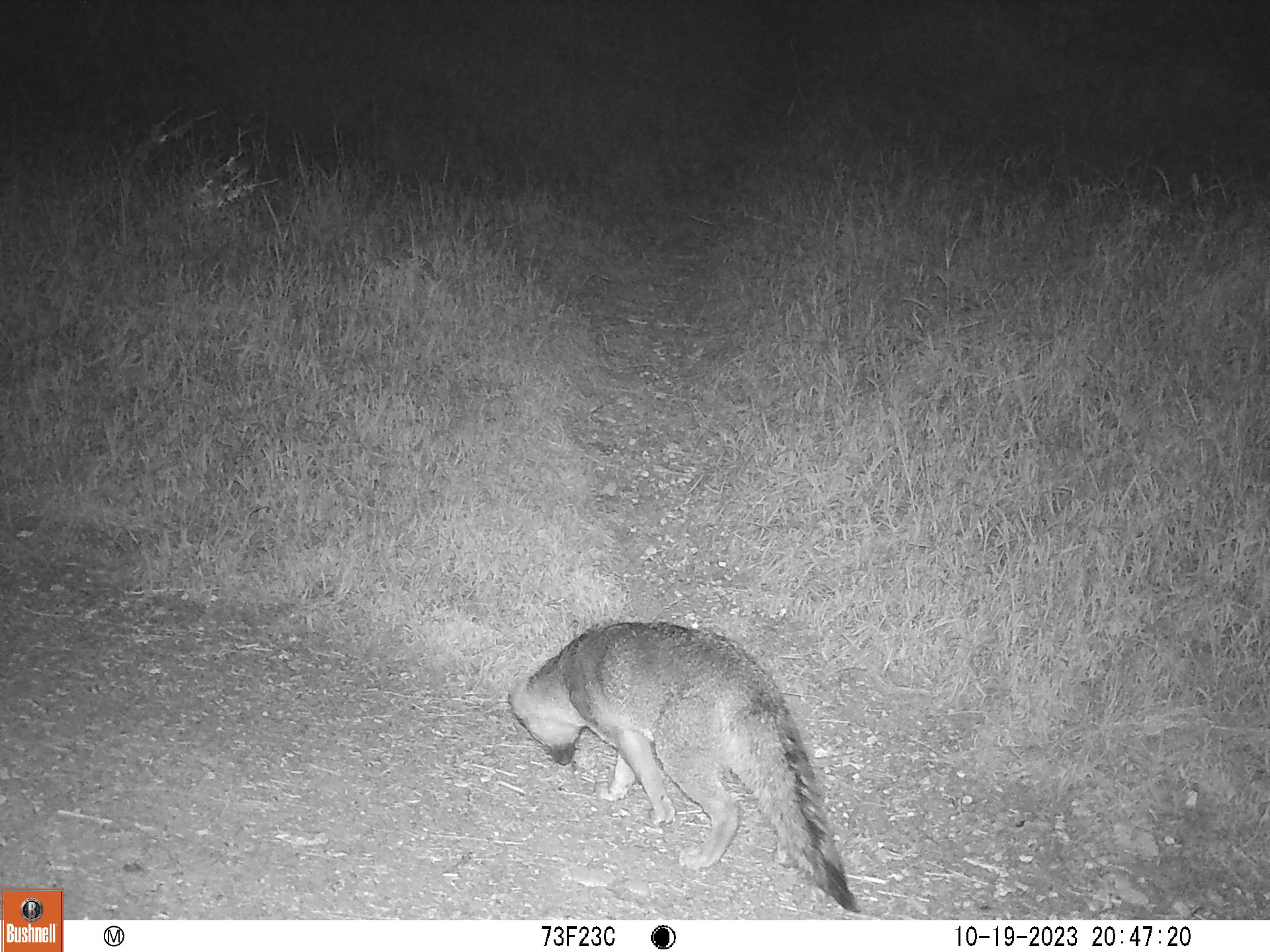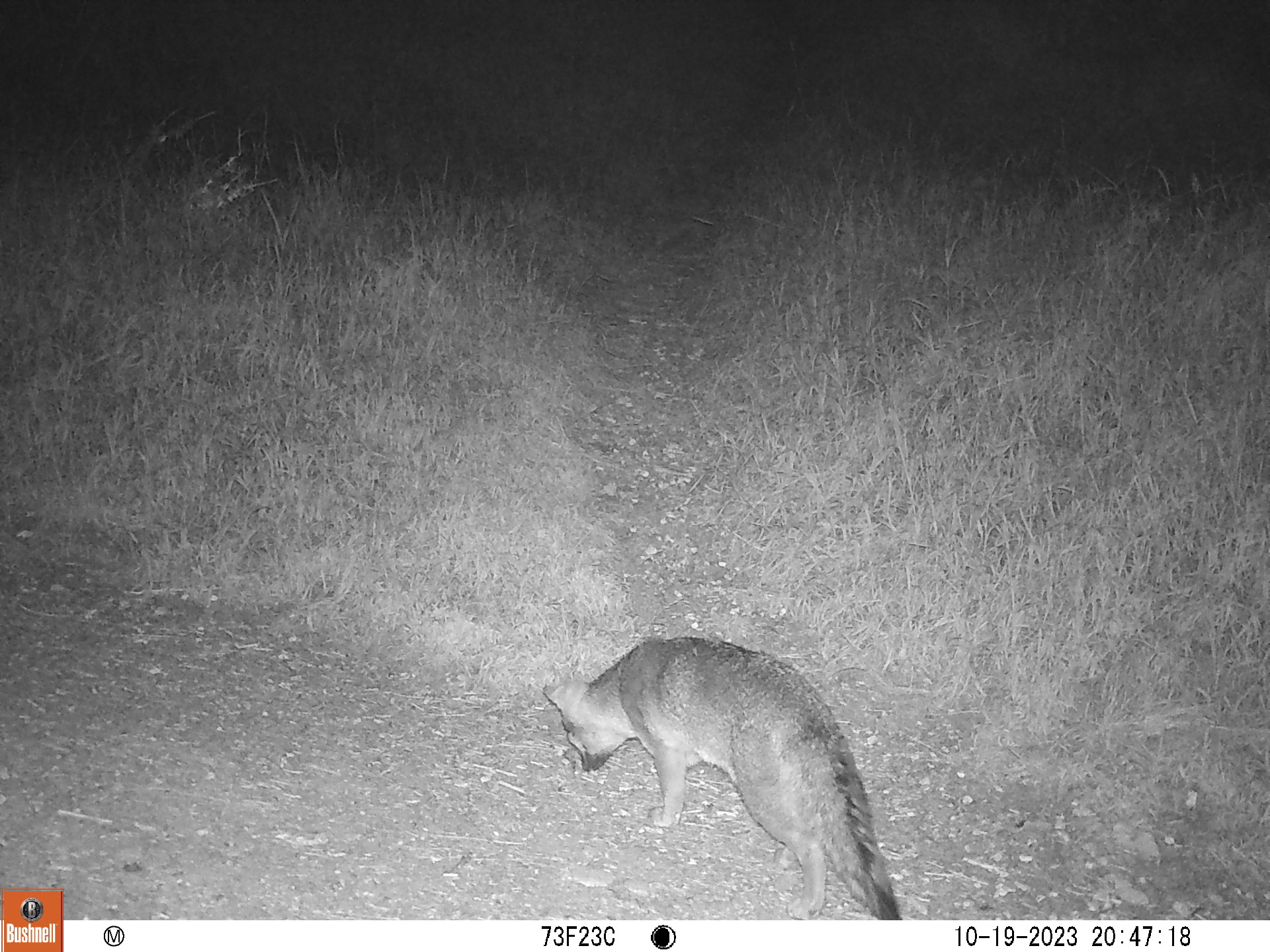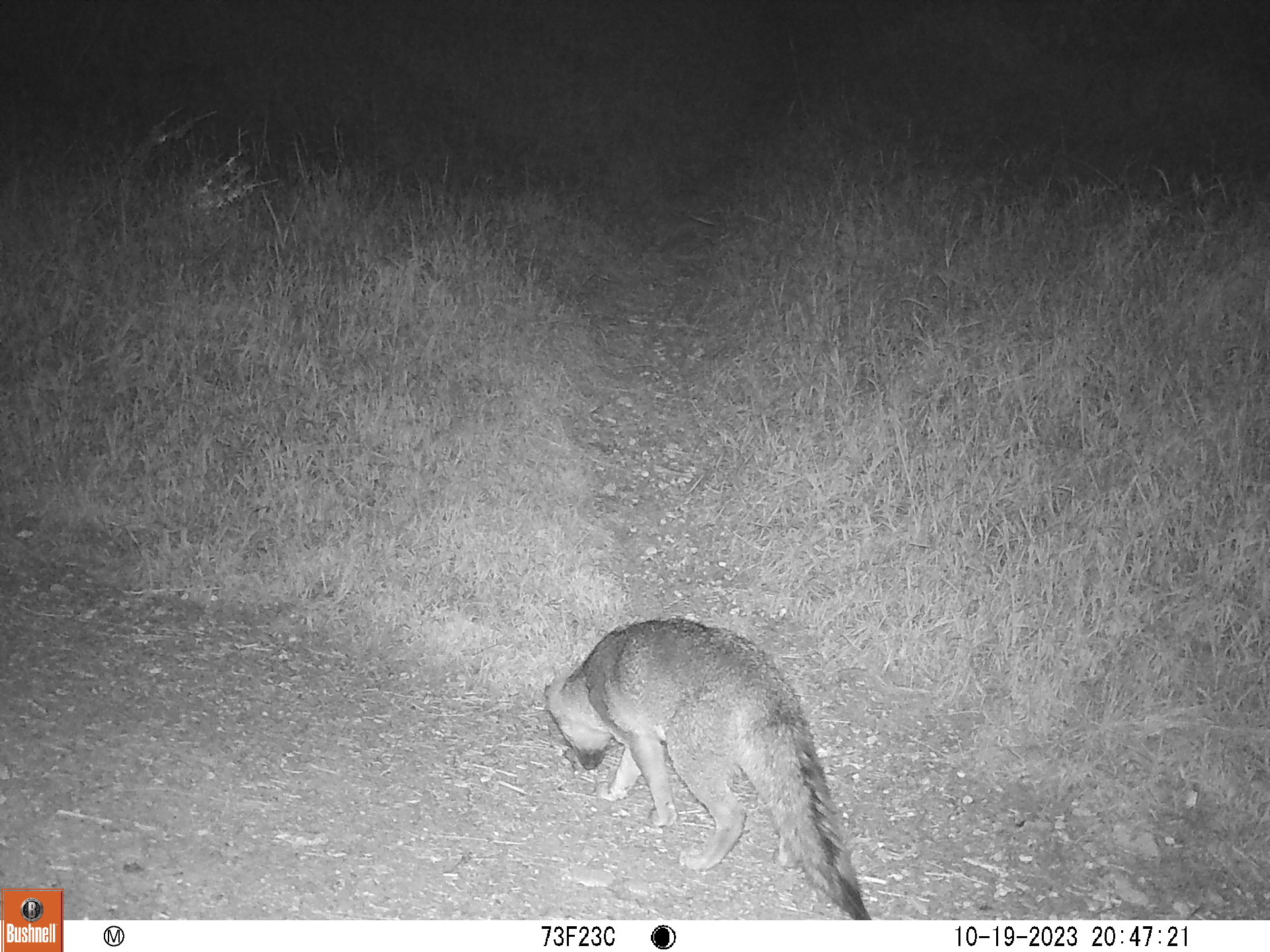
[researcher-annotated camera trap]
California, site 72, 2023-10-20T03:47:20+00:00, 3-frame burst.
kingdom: Animalia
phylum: Chordata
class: Mammalia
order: Carnivora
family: Canidae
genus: Urocyon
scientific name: Urocyon cinereoargenteus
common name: gray fox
Gray fox (Urocyon cinereoargenteus).